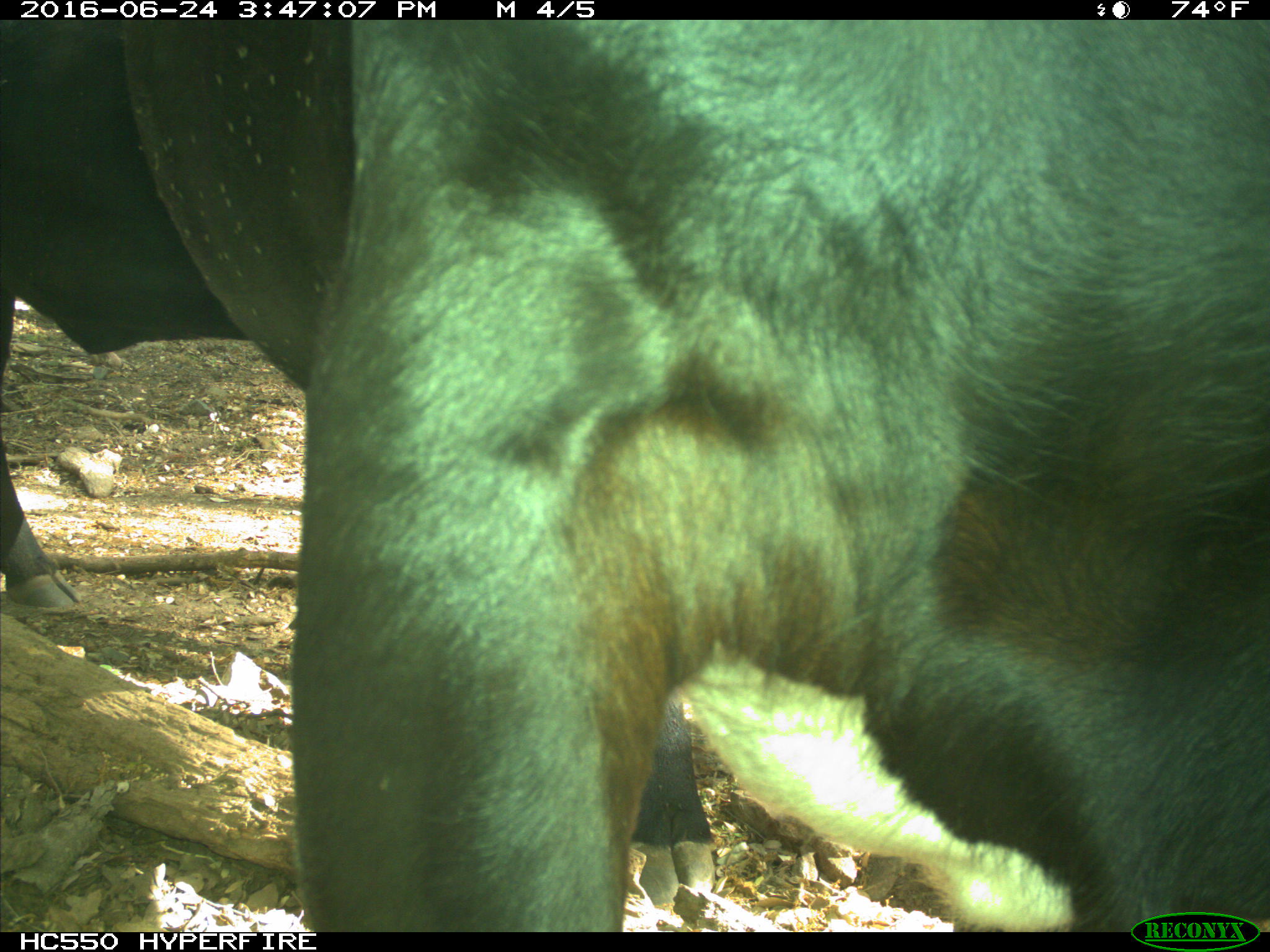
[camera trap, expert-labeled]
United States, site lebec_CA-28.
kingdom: Animalia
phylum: Chordata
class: Mammalia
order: Artiodactyla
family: Bovidae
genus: Bos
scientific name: Bos taurus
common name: domestic cow